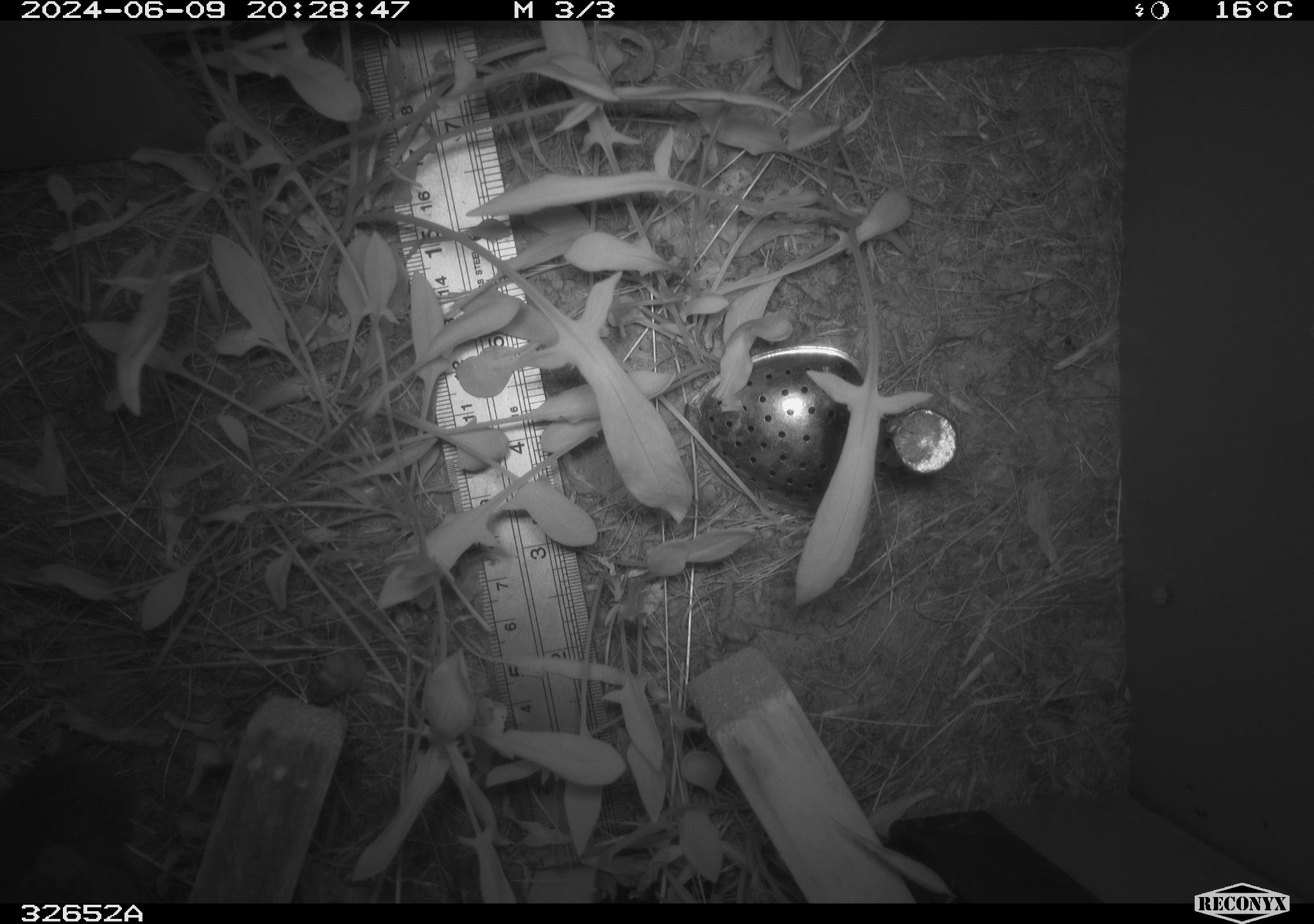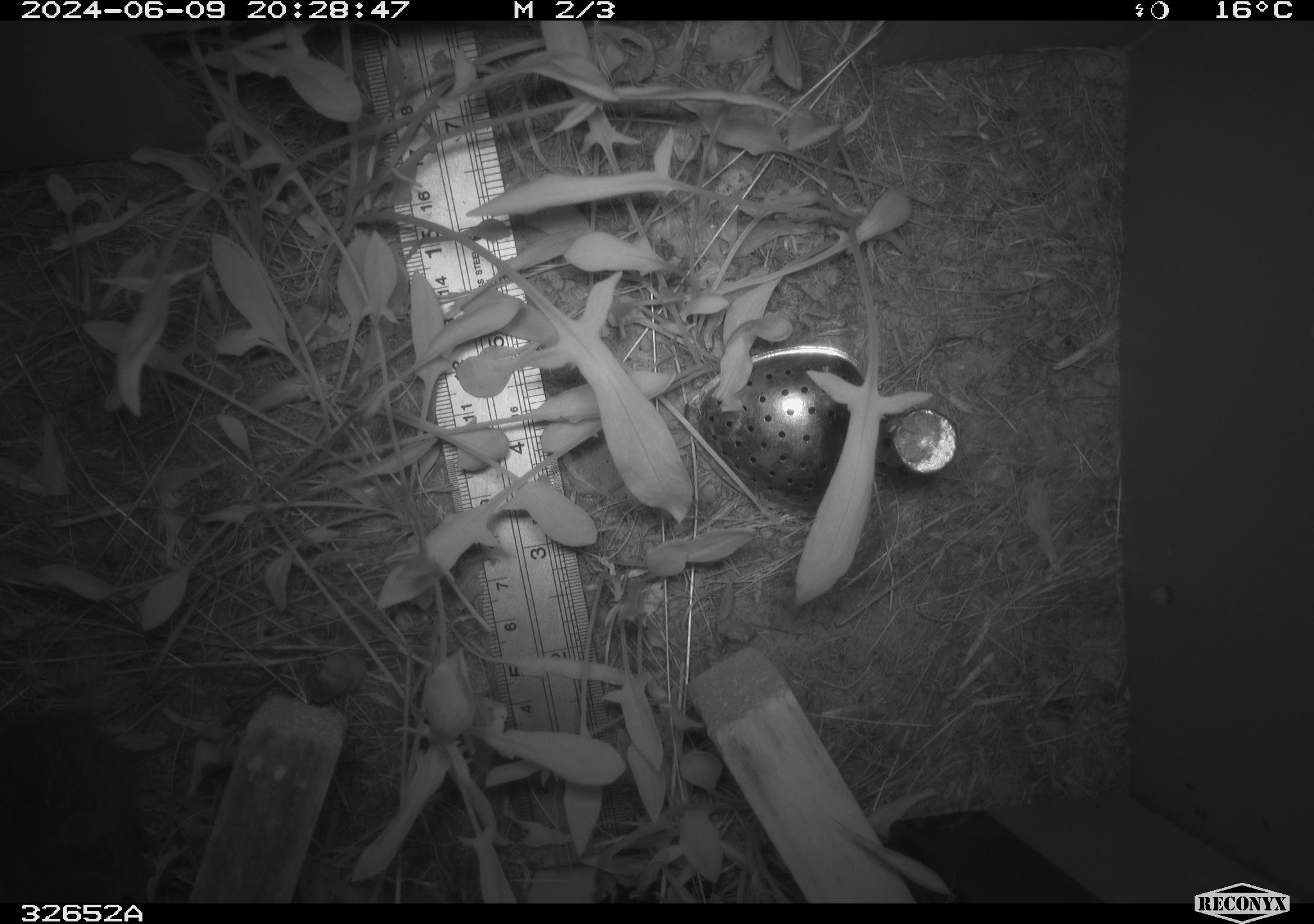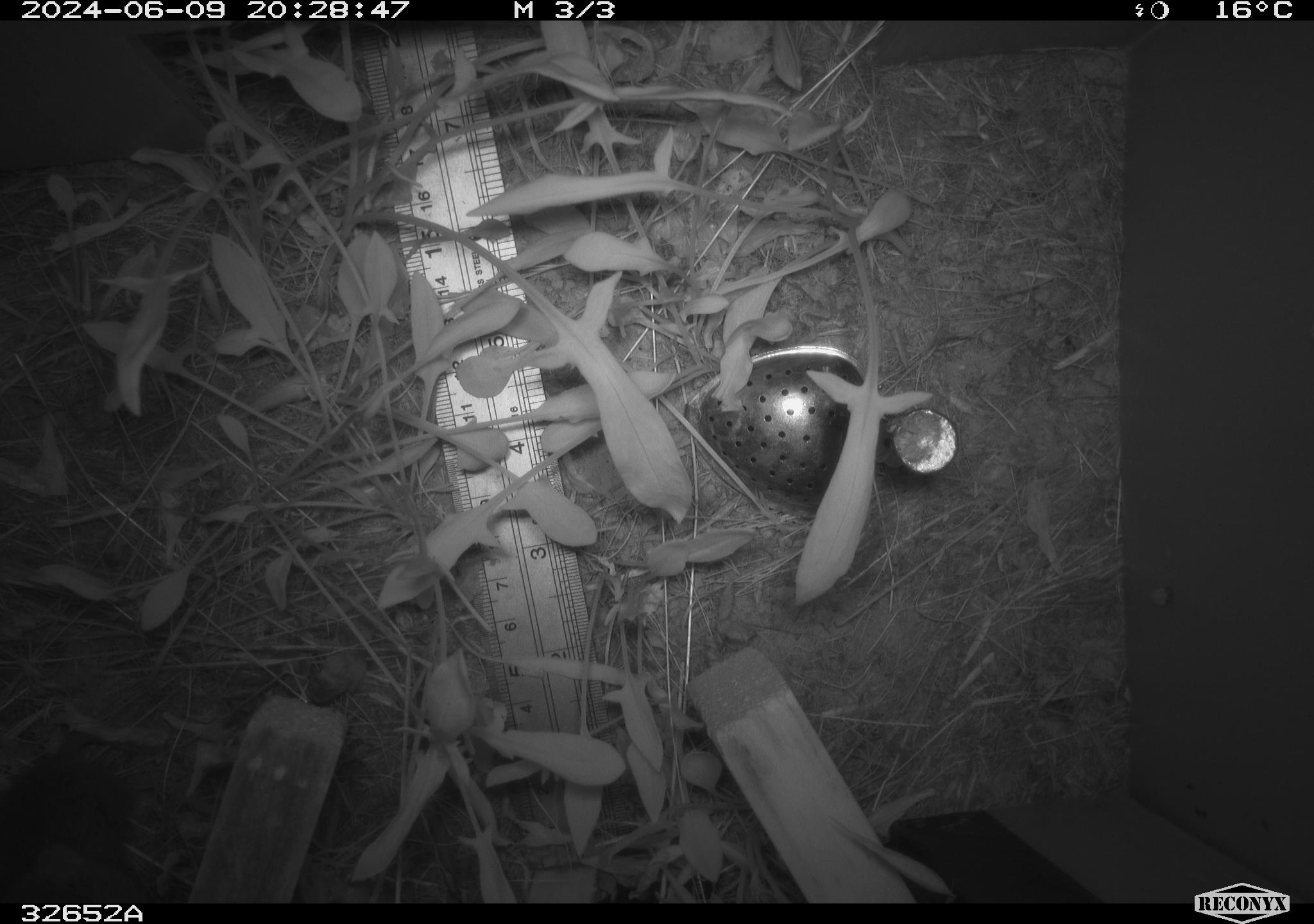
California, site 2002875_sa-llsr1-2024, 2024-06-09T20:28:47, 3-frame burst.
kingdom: Animalia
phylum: Chordata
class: Mammalia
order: Rodentia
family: Cricetidae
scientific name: Arvicolinae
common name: voles, lemmings, and muskrats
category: arvicolinae subfamily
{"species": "arvicolinae subfamily (voles, lemmings, and muskrats) (Arvicolinae)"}